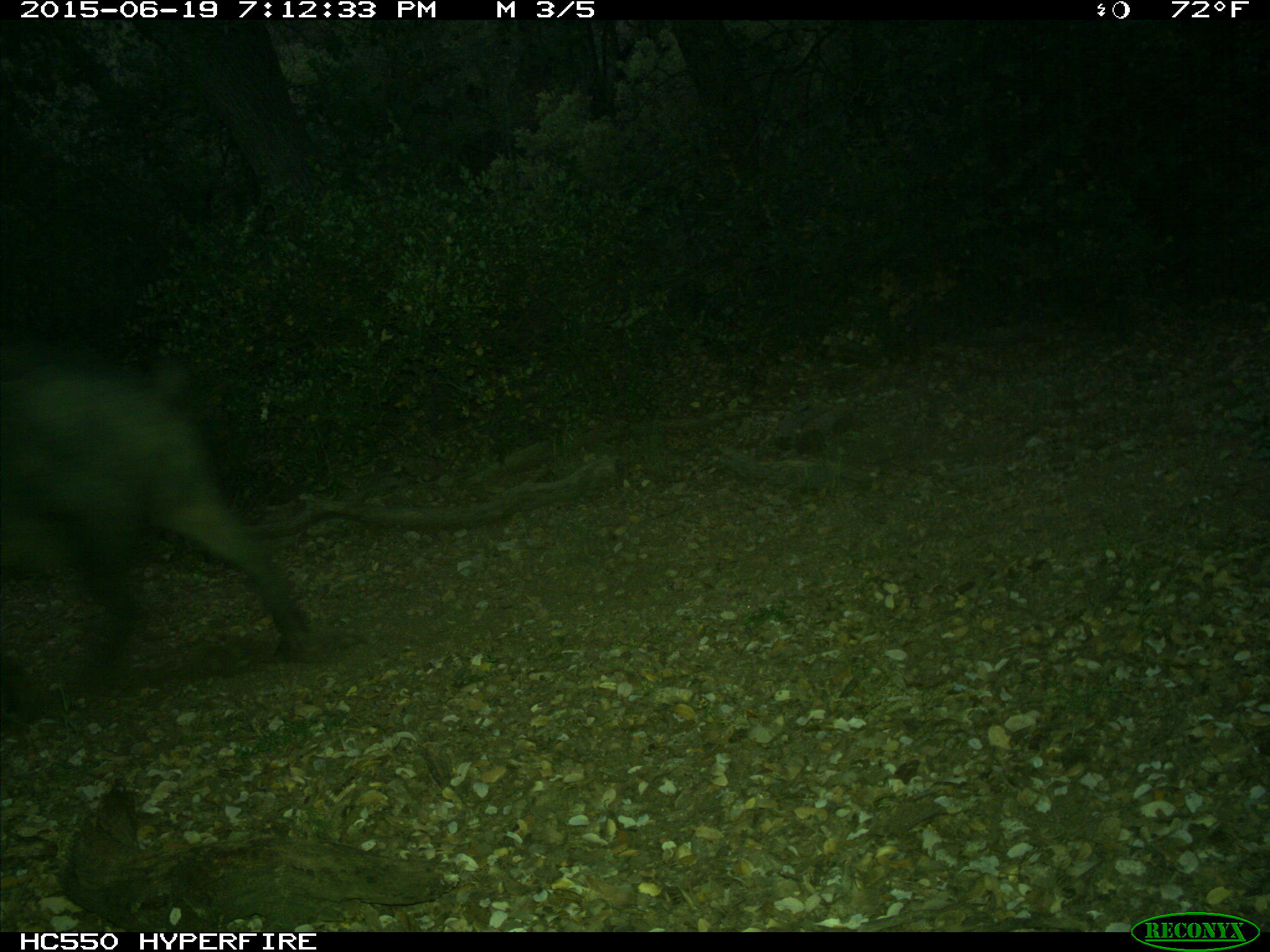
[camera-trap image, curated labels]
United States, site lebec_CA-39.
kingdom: Animalia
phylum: Chordata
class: Mammalia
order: Artiodactyla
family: Suidae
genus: Sus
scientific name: Sus scrofa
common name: wild boar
Sus scrofa (wild boar).